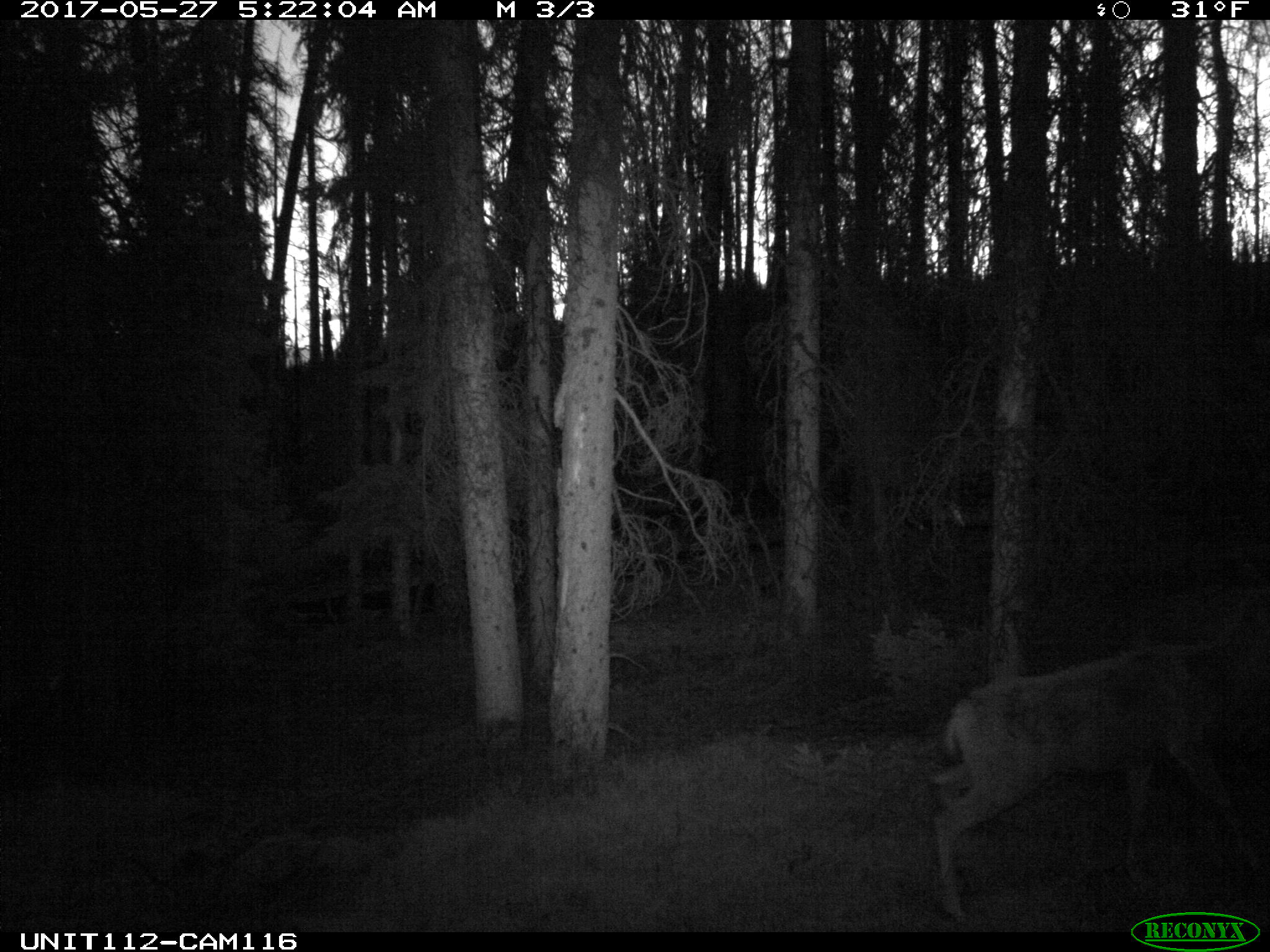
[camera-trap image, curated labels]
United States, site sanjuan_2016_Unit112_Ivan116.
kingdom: Animalia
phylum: Chordata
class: Mammalia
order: Artiodactyla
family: Cervidae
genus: Cervus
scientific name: Cervus elaphus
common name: red deer